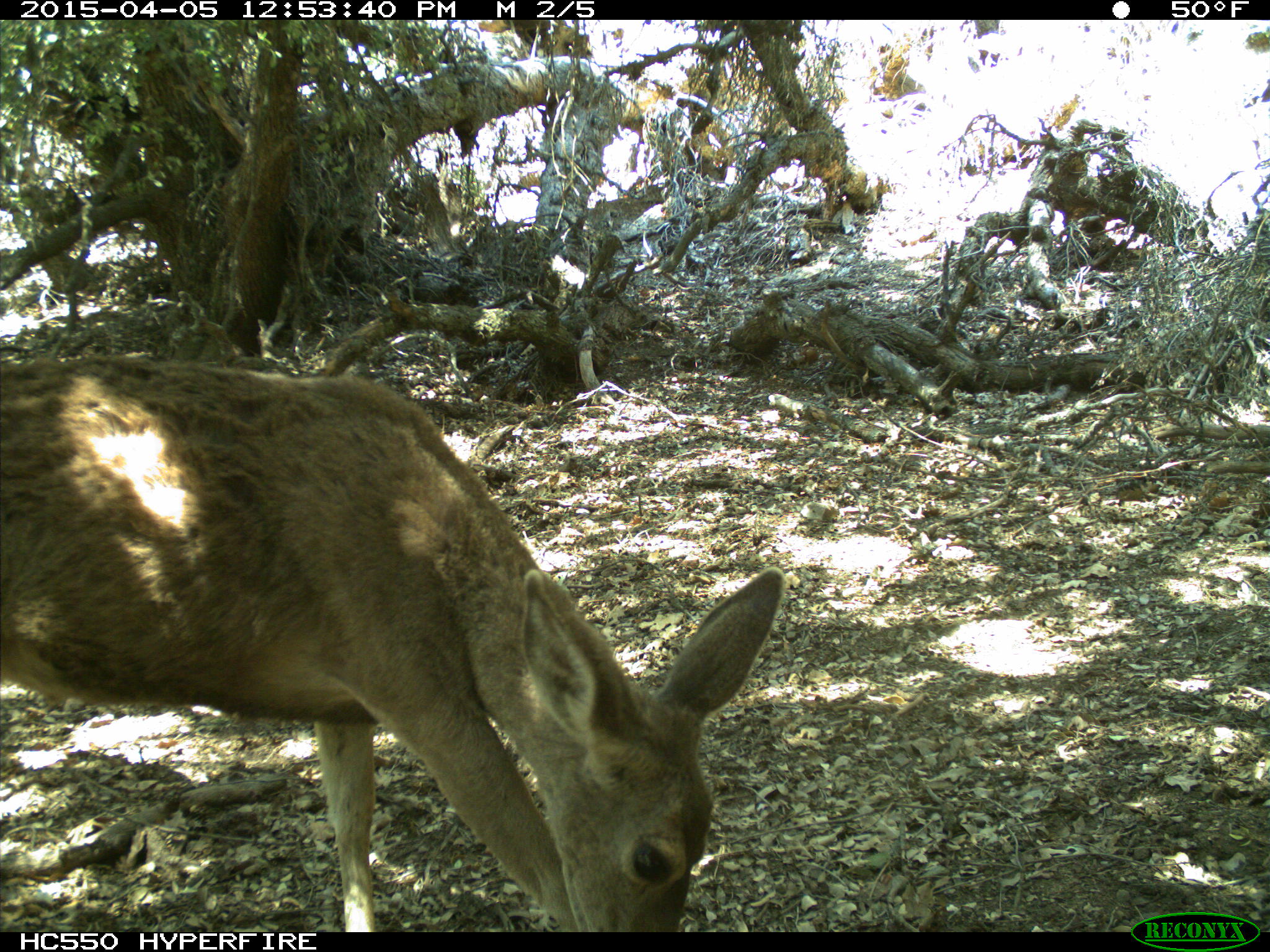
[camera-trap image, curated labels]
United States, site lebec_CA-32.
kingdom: Animalia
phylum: Chordata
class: Mammalia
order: Artiodactyla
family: Cervidae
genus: Odocoileus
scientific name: Odocoileus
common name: deer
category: unidentified deer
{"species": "unidentified deer (deer) (Odocoileus)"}